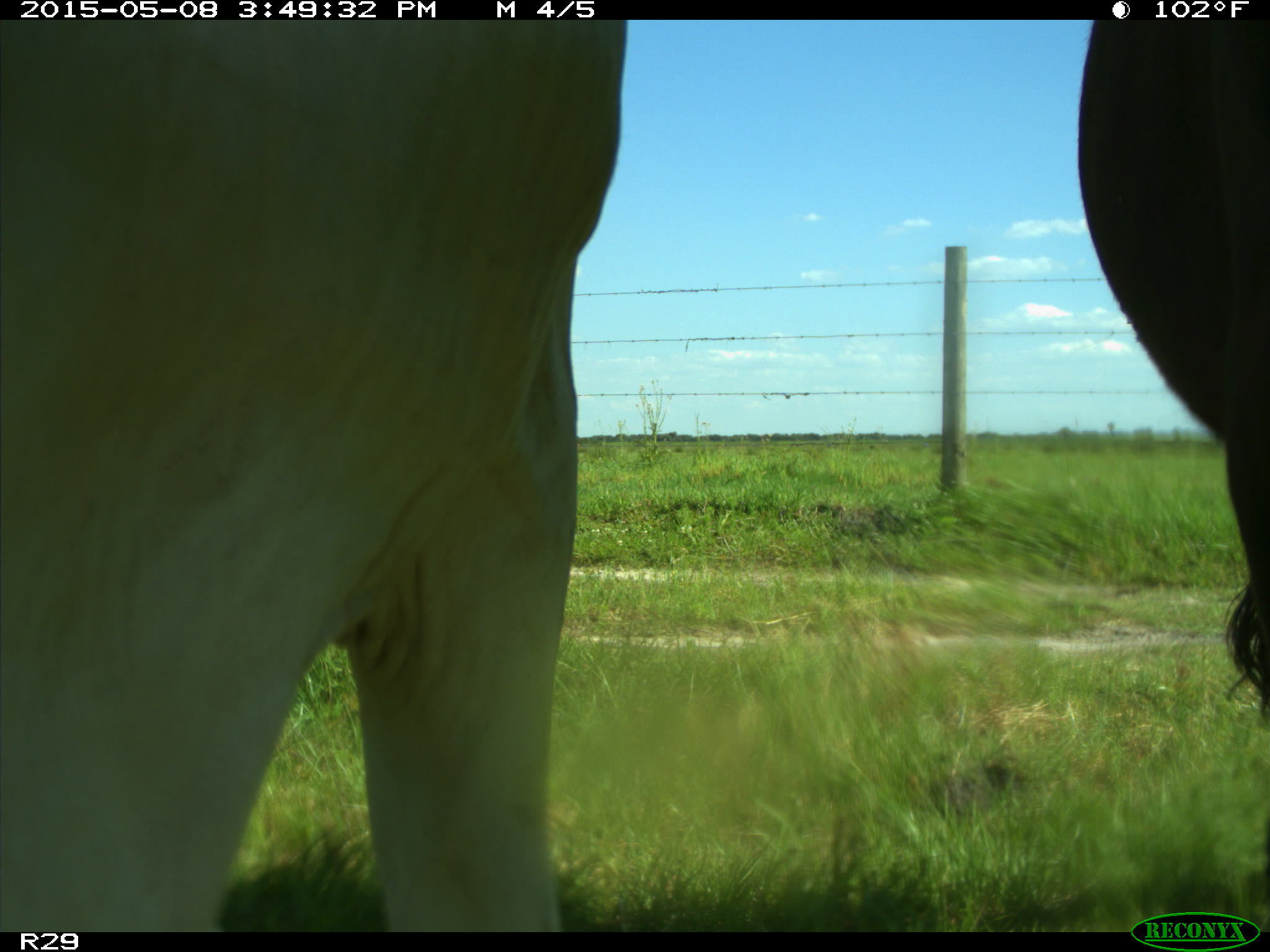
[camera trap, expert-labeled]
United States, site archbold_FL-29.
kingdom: Animalia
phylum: Chordata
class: Mammalia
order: Artiodactyla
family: Bovidae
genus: Bos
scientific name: Bos taurus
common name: domestic cow